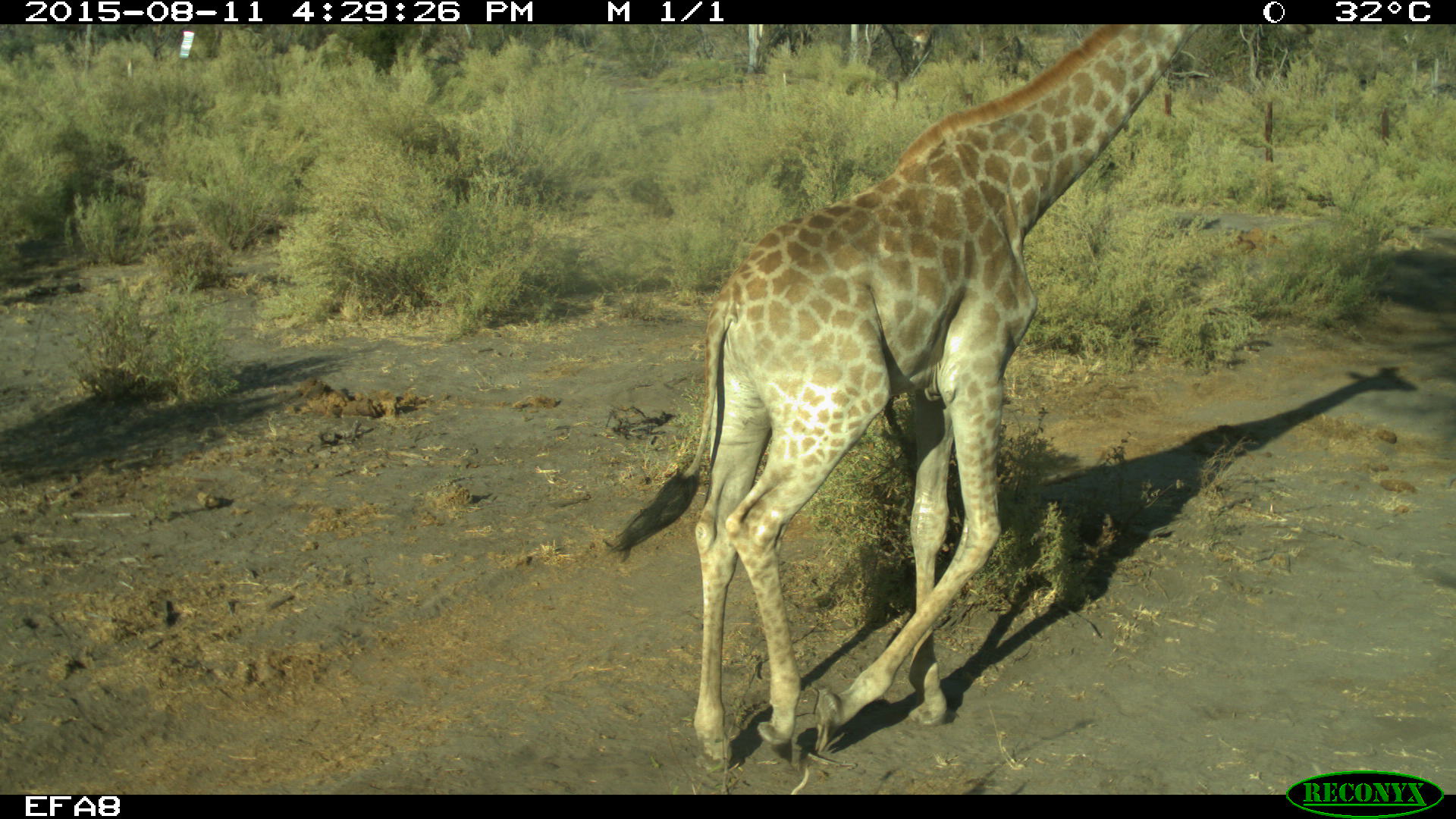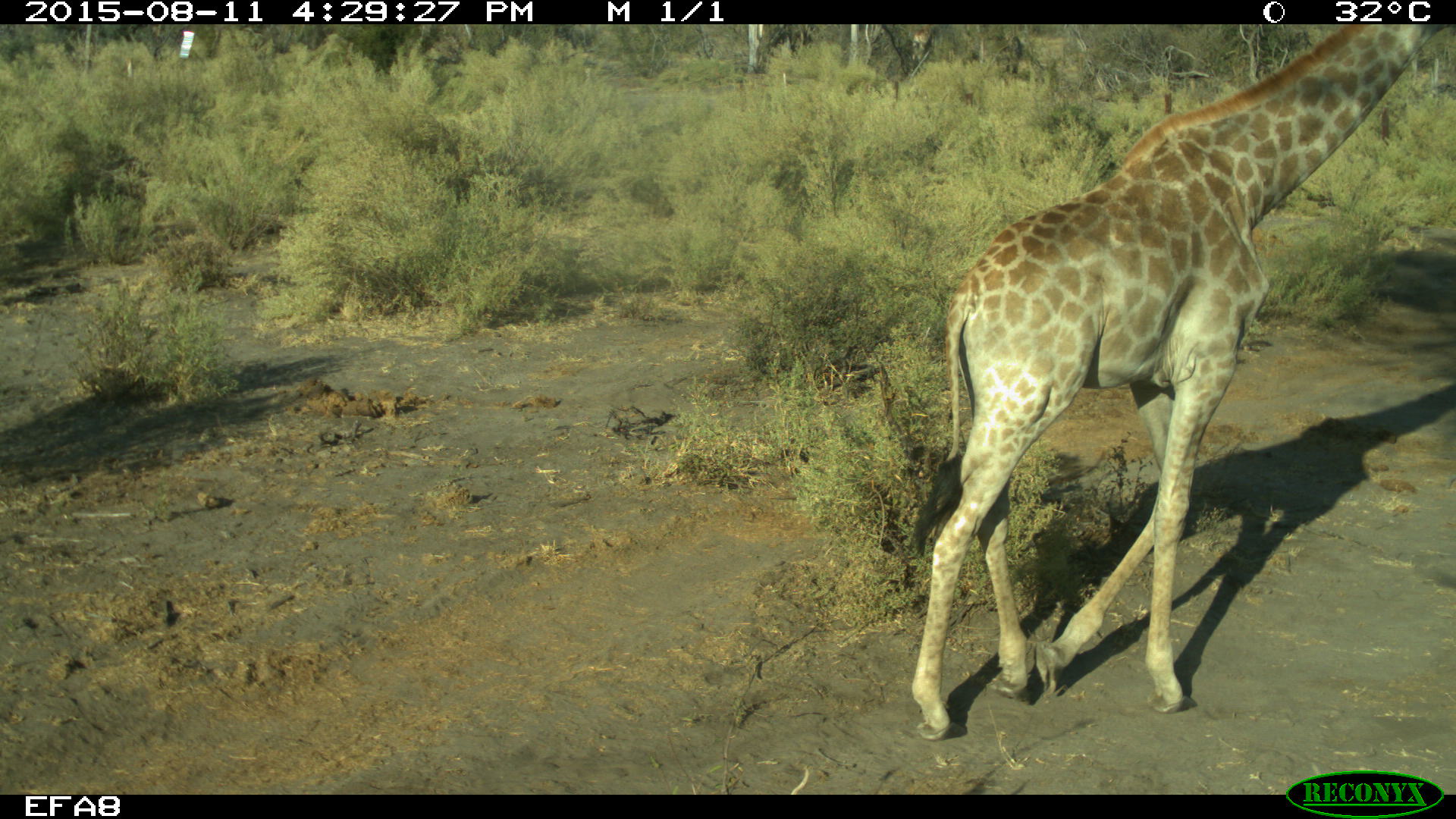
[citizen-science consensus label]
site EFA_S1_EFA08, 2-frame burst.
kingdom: Animalia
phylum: Chordata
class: Mammalia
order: Artiodactyla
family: Giraffidae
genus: Giraffa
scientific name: Giraffa camelopardalis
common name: giraffe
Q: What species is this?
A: Giraffe (Giraffa camelopardalis).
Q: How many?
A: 1.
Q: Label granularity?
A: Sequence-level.